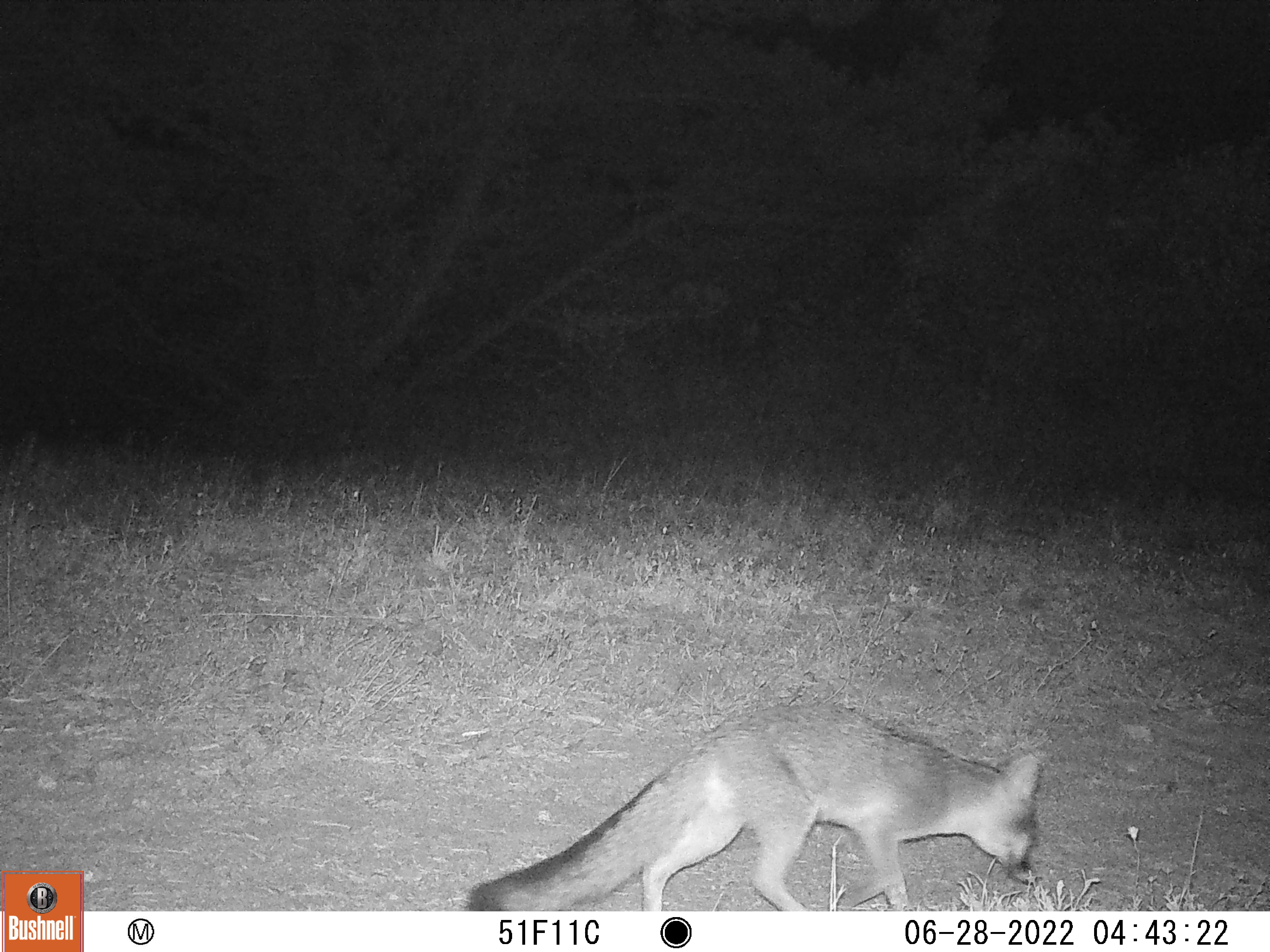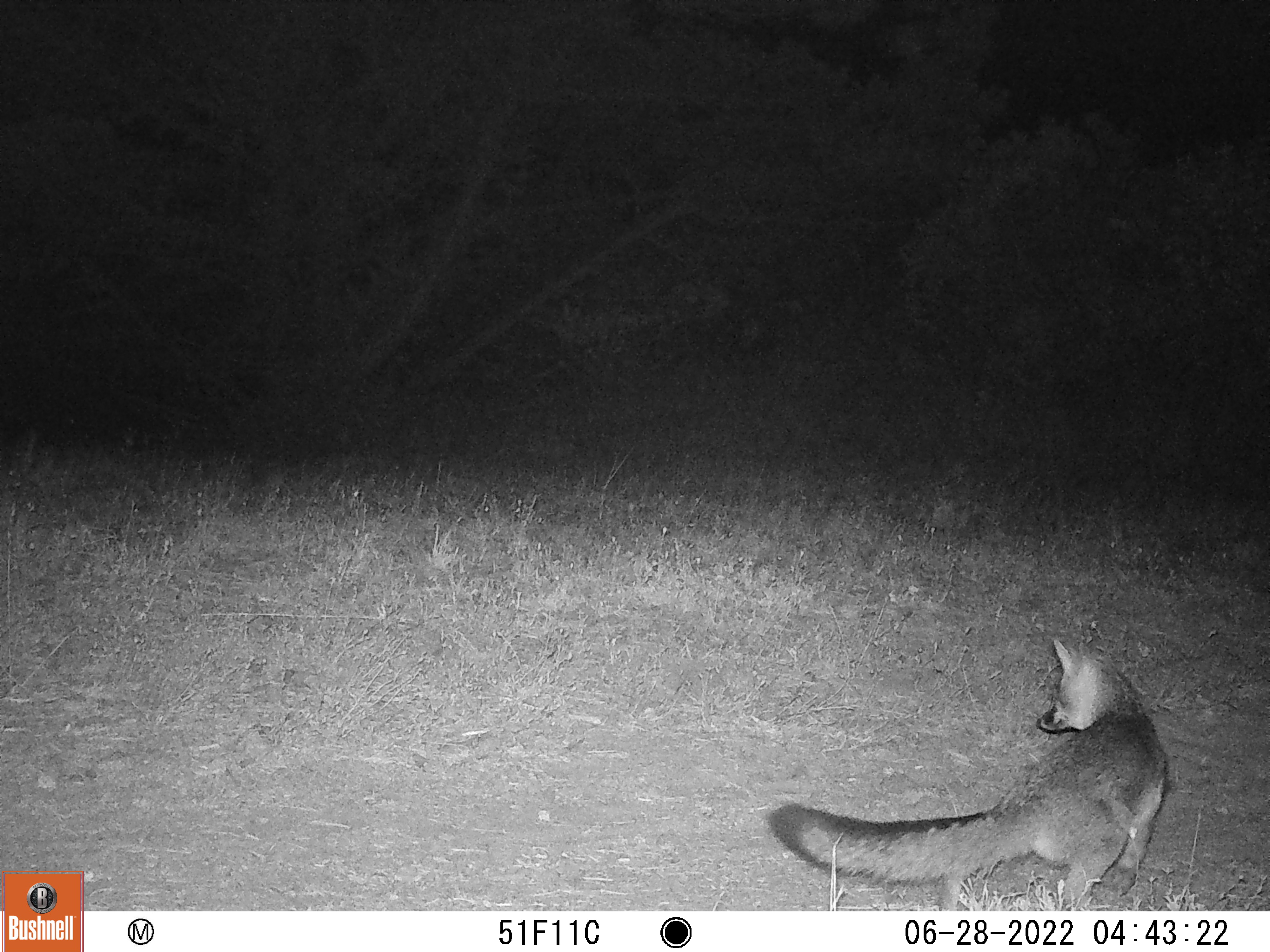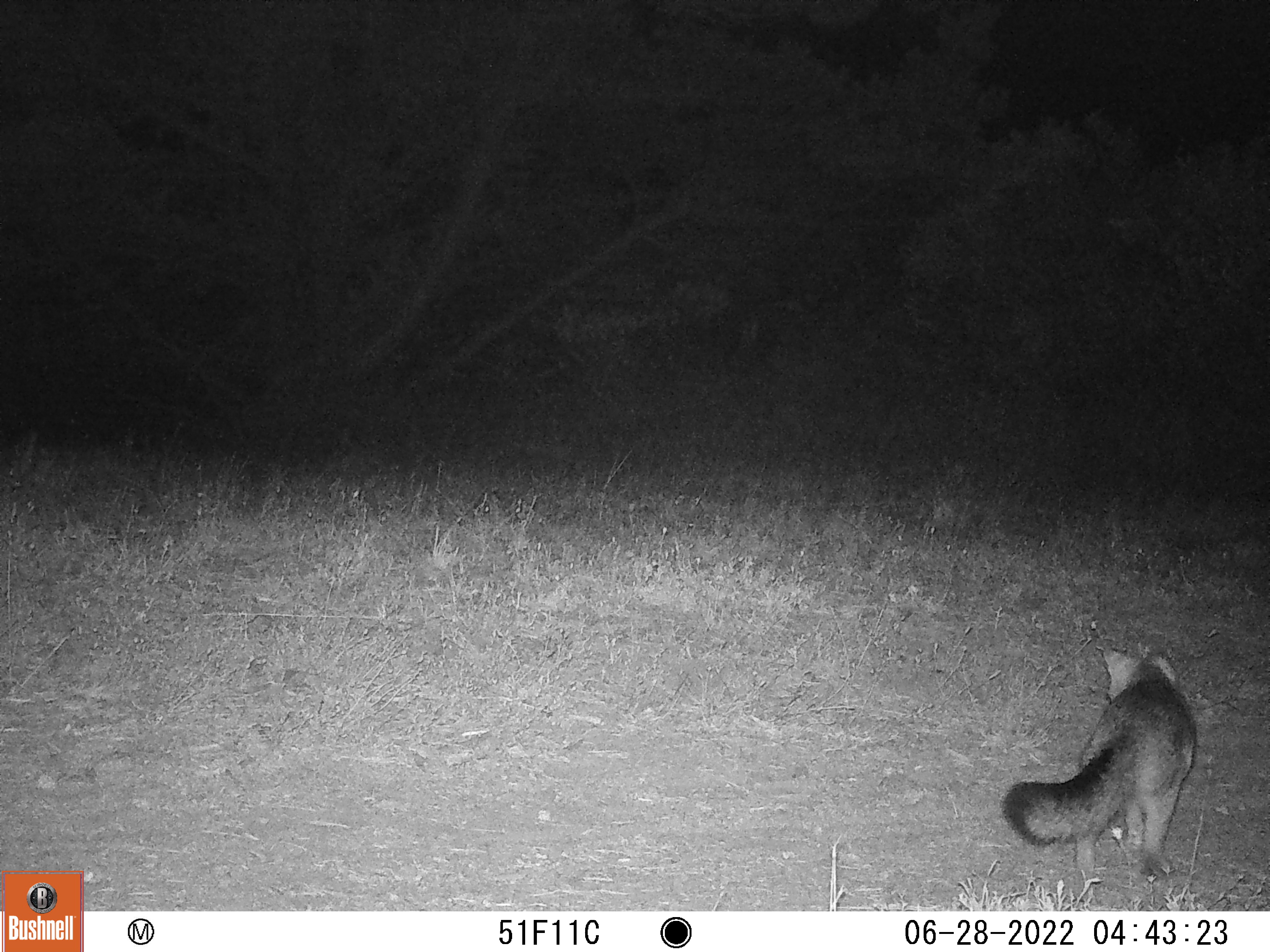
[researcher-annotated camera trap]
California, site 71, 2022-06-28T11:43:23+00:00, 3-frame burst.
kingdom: Animalia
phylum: Chordata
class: Mammalia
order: Carnivora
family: Canidae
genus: Urocyon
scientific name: Urocyon cinereoargenteus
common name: gray fox